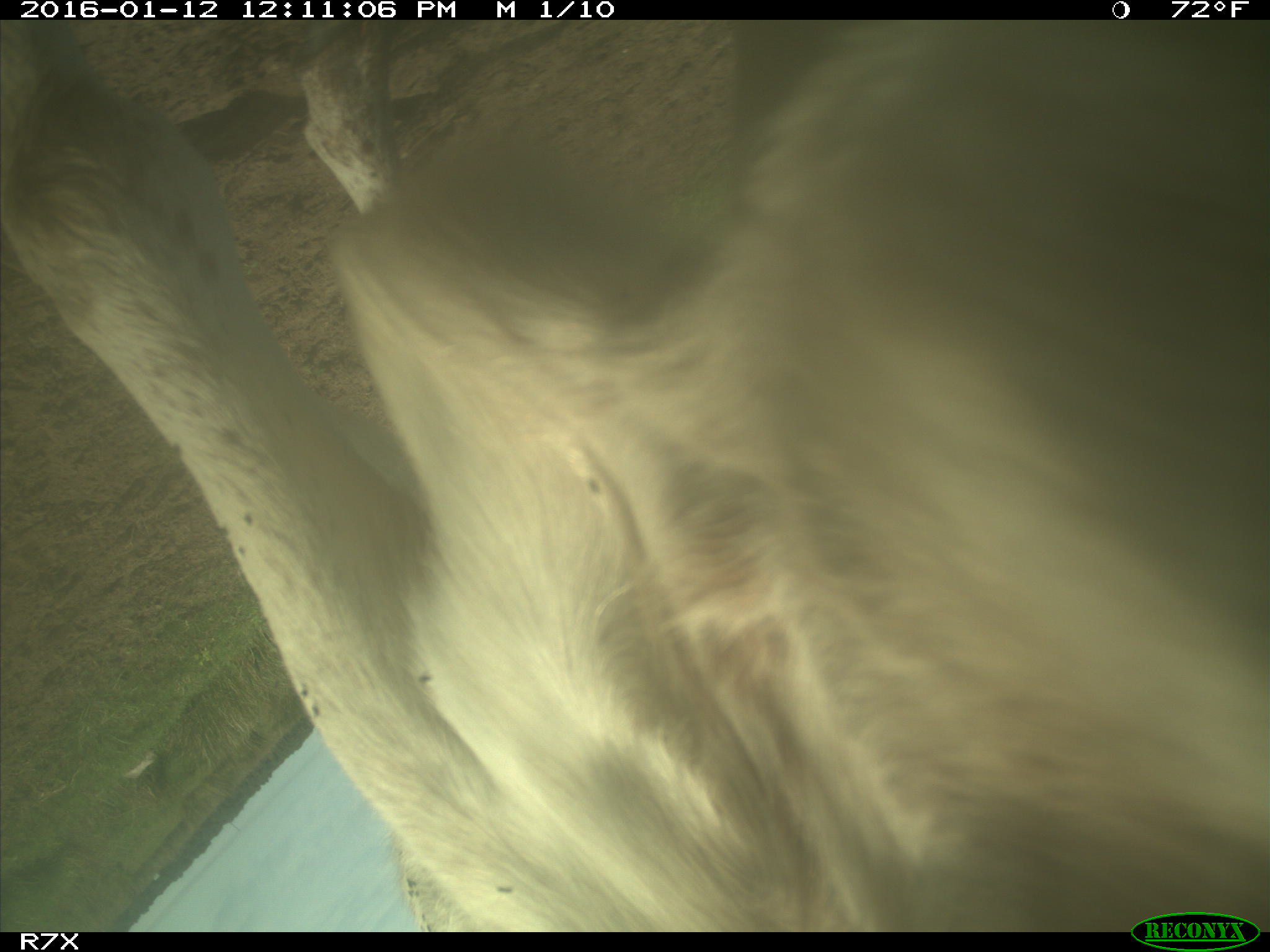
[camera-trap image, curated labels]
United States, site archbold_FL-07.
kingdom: Animalia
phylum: Chordata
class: Mammalia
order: Artiodactyla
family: Bovidae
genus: Bos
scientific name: Bos taurus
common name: domestic cow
Bos taurus (domestic cow).